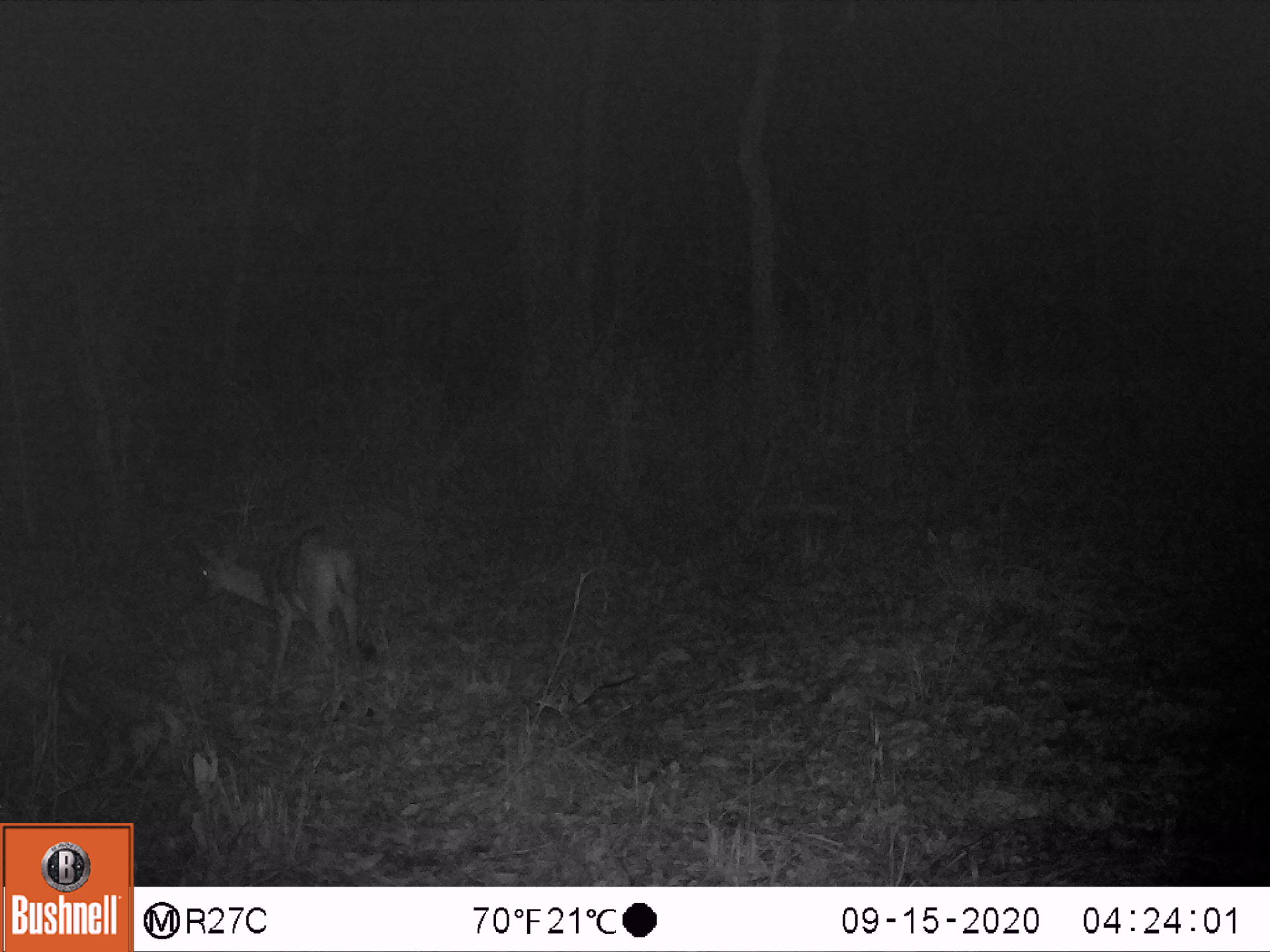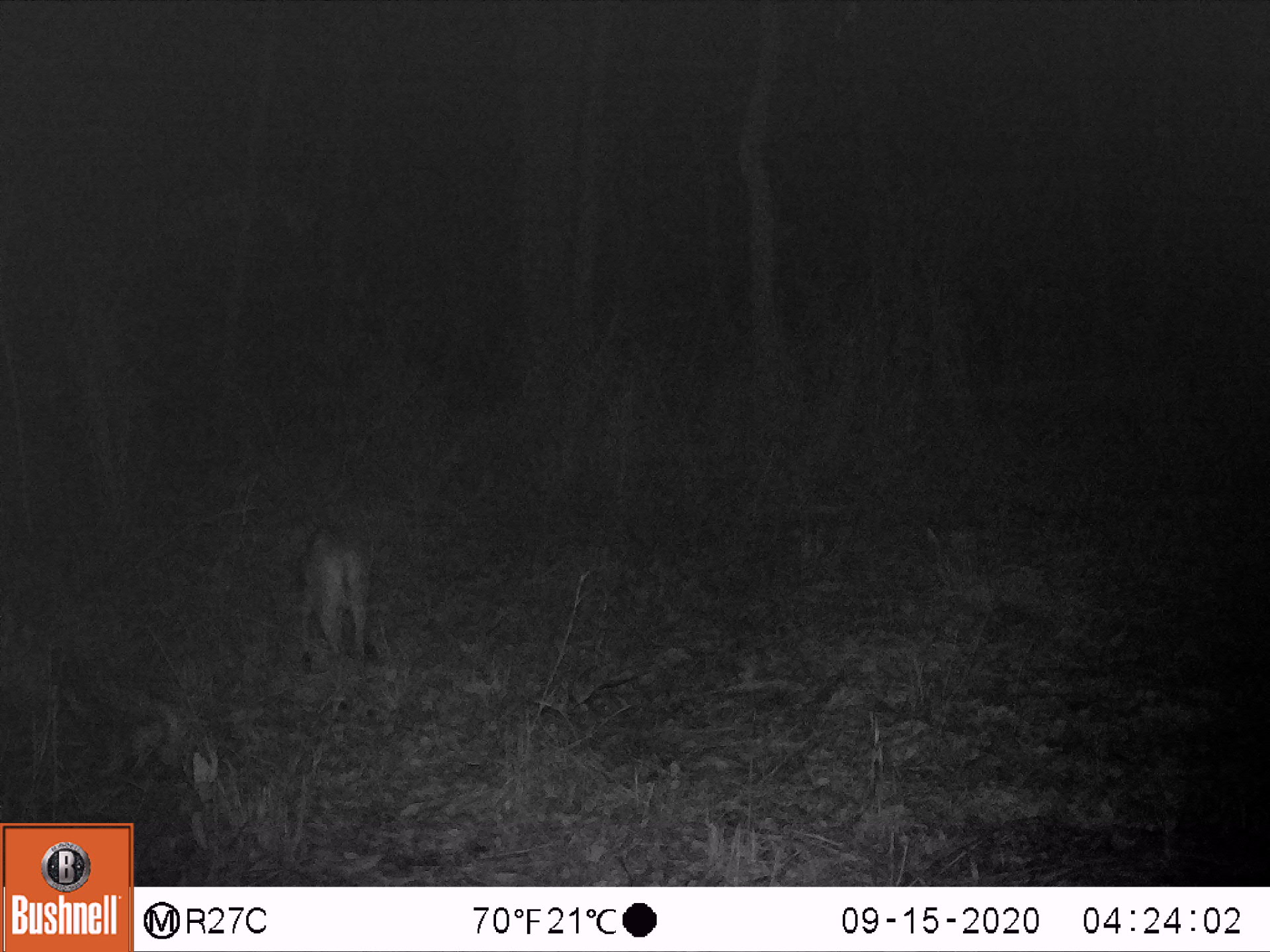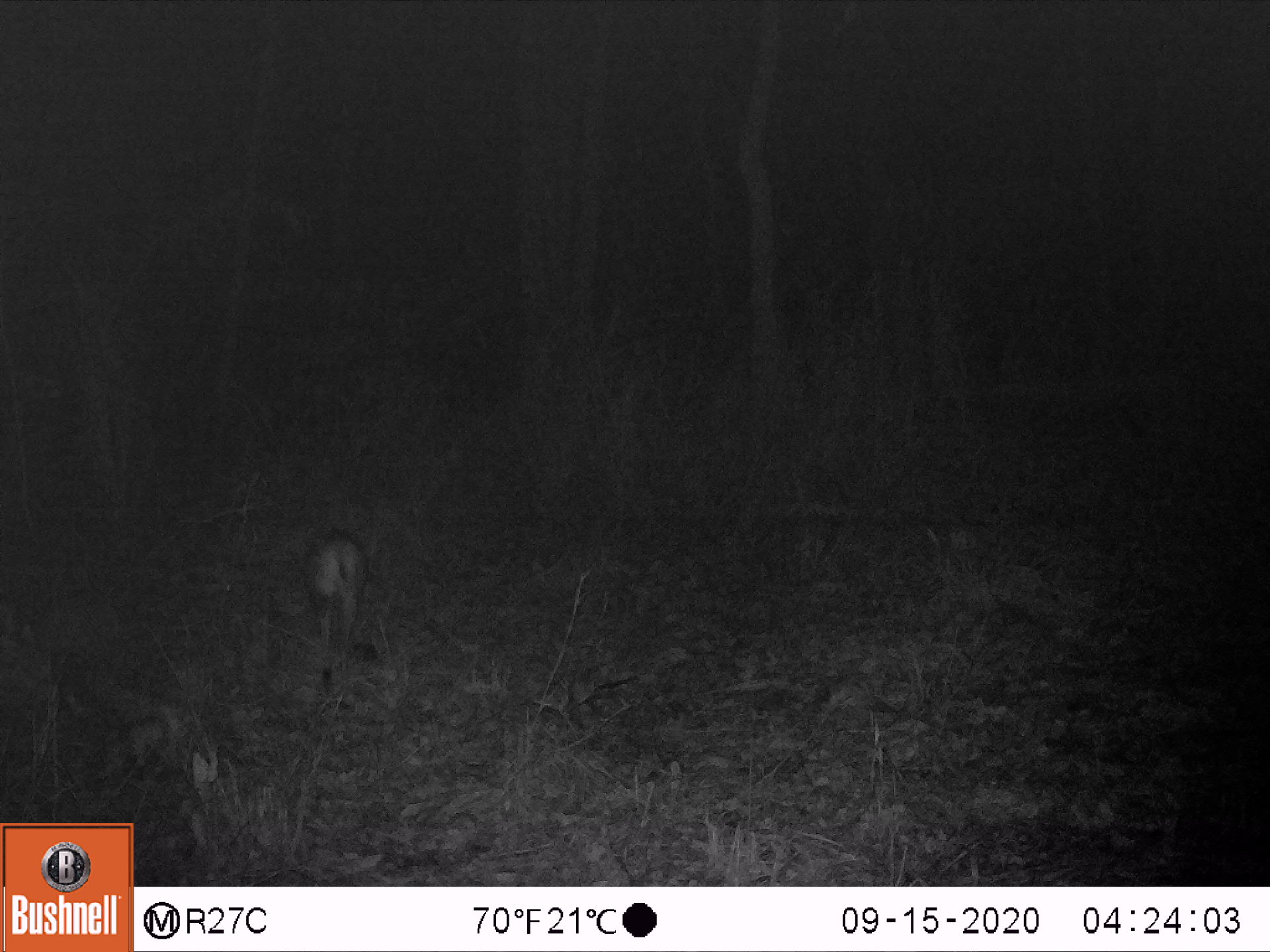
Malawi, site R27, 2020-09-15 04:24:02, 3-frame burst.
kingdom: Animalia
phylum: Chordata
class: Mammalia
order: Artiodactyla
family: Bovidae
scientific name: Antilopinae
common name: small antelope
Small antelope (Antilopinae), count 1.